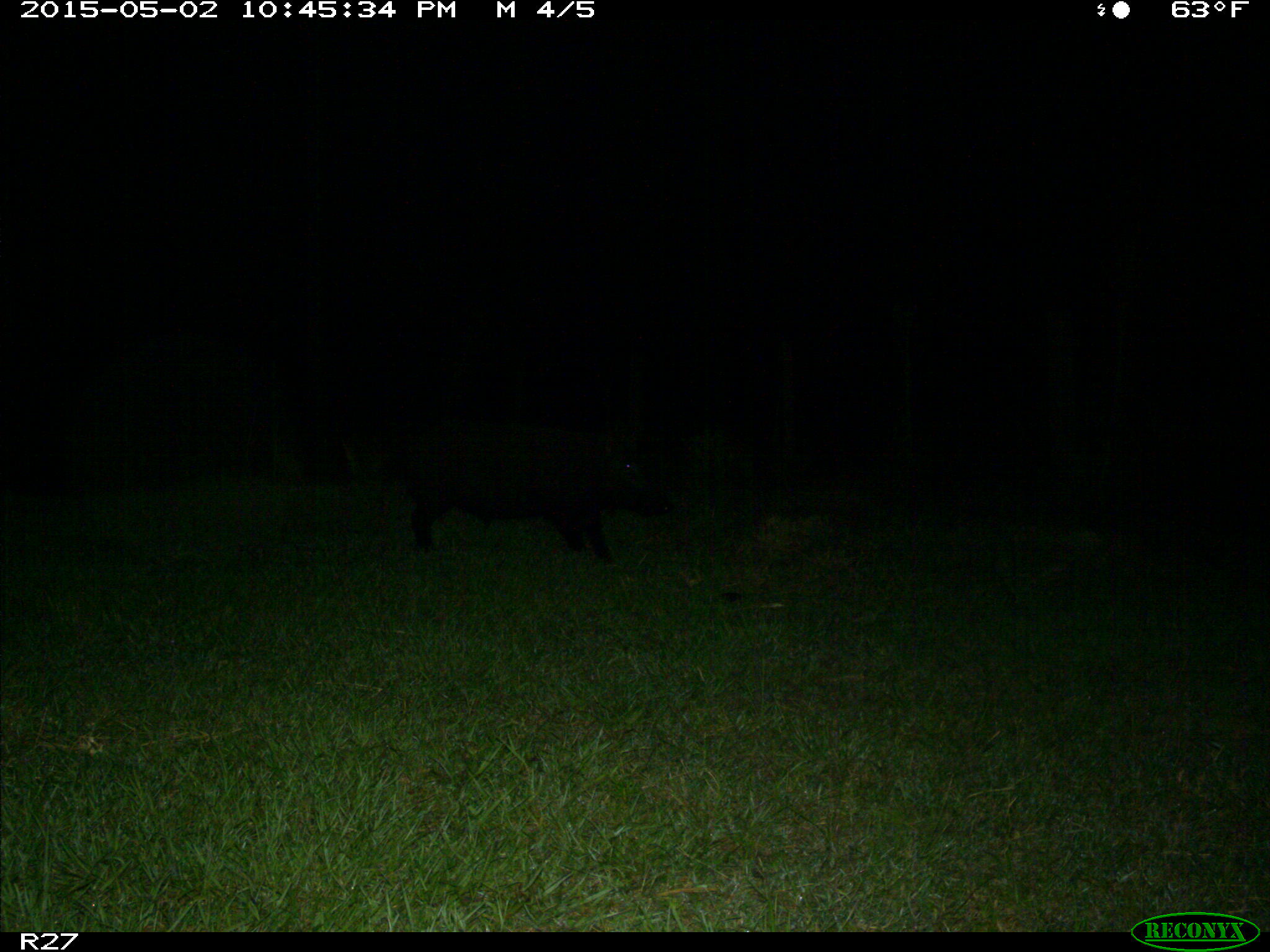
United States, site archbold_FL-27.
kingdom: Animalia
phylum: Chordata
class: Mammalia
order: Artiodactyla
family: Suidae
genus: Sus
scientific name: Sus scrofa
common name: wild boar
Sus scrofa (wild boar).